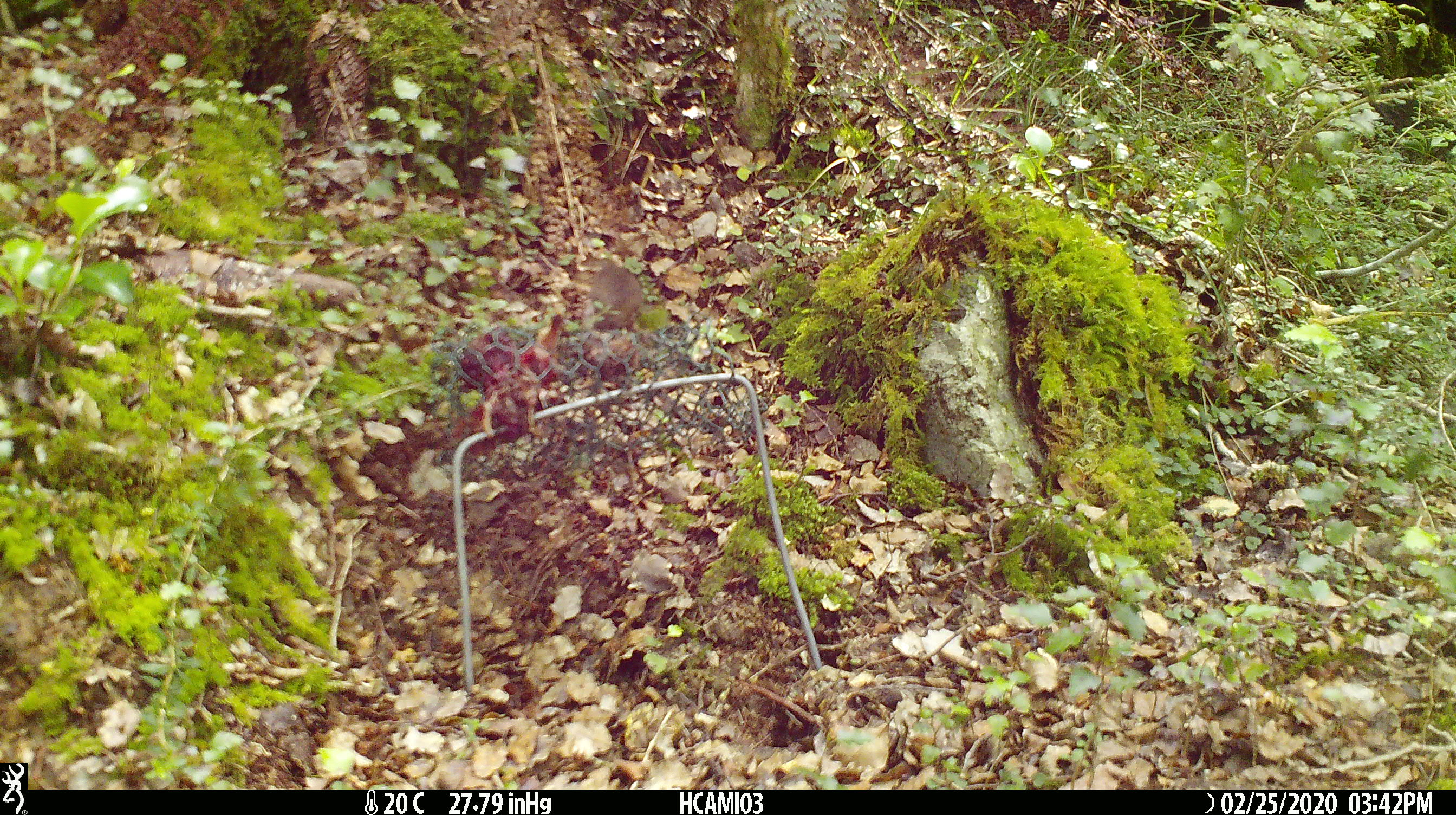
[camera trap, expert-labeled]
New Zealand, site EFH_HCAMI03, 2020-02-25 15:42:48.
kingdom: Animalia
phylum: Chordata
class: Mammalia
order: Rodentia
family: Muridae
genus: Mus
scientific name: Mus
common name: mouse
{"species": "mouse (Mus)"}